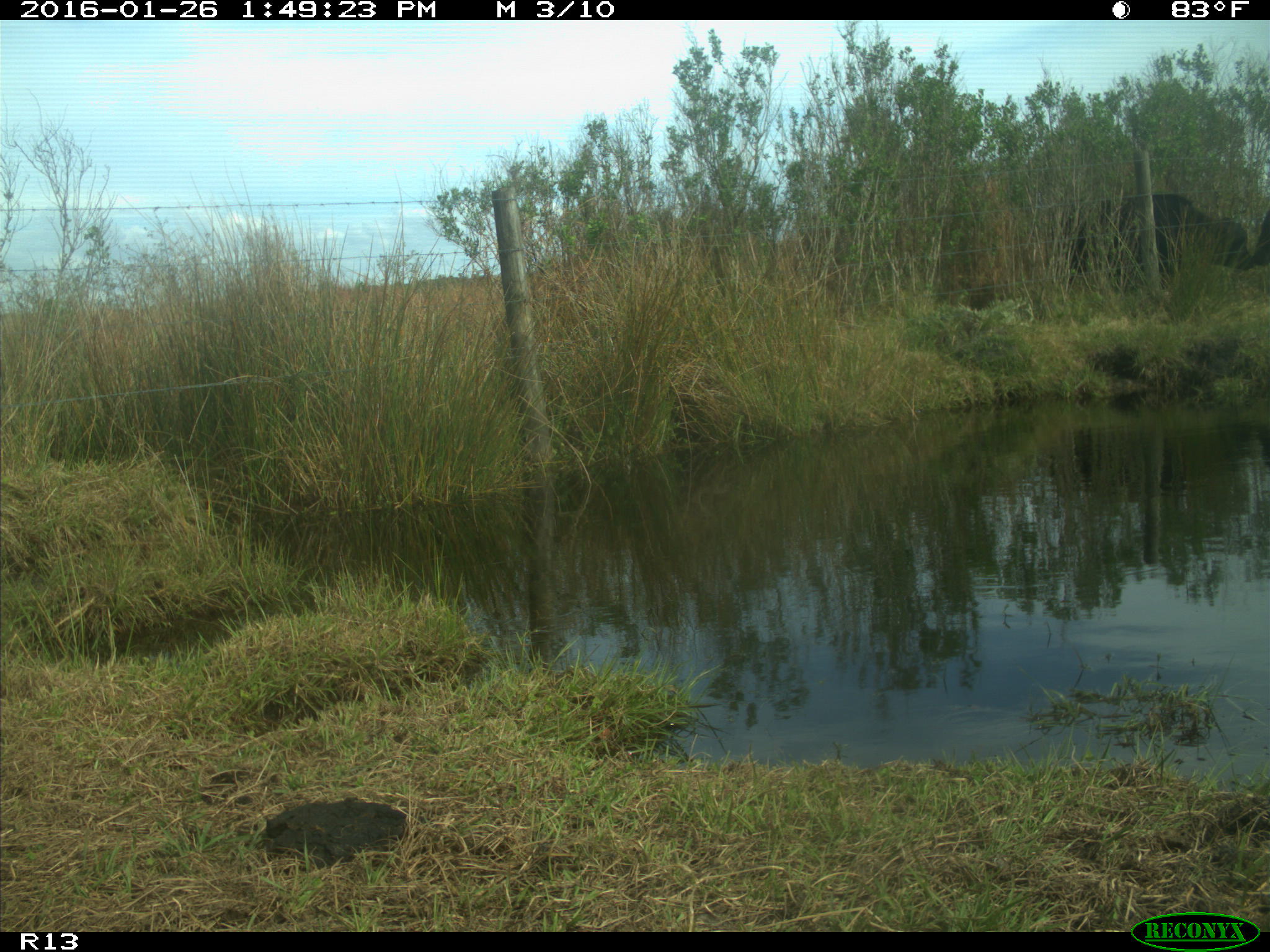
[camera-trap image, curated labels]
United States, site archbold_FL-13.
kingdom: Animalia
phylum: Chordata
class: Mammalia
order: Artiodactyla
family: Bovidae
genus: Bos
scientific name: Bos taurus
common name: domestic cow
Bos taurus (domestic cow).